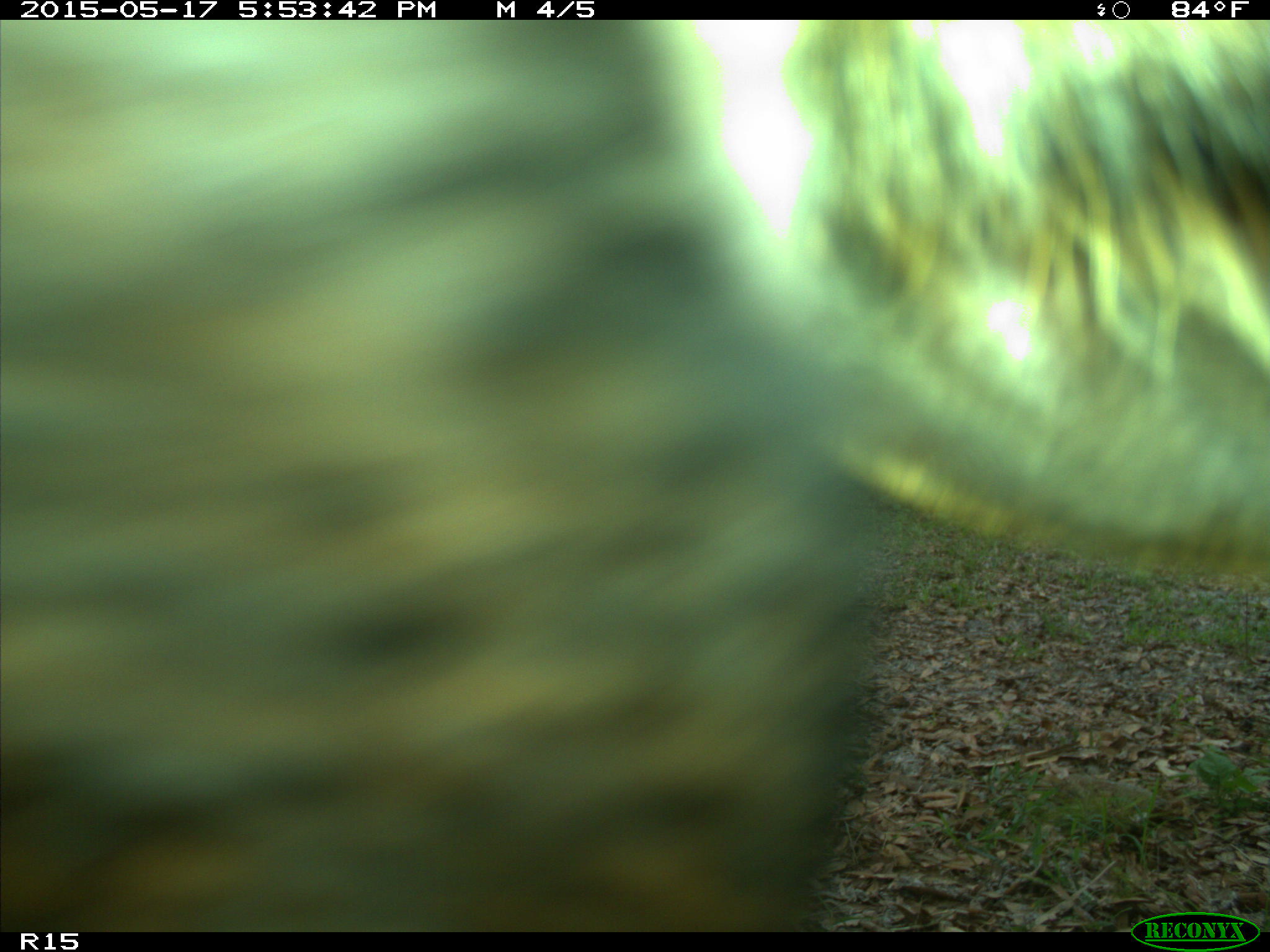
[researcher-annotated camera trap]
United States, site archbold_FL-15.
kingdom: Animalia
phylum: Chordata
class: Mammalia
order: Artiodactyla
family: Bovidae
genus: Bos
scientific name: Bos taurus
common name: domestic cow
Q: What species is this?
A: Bos taurus (domestic cow).